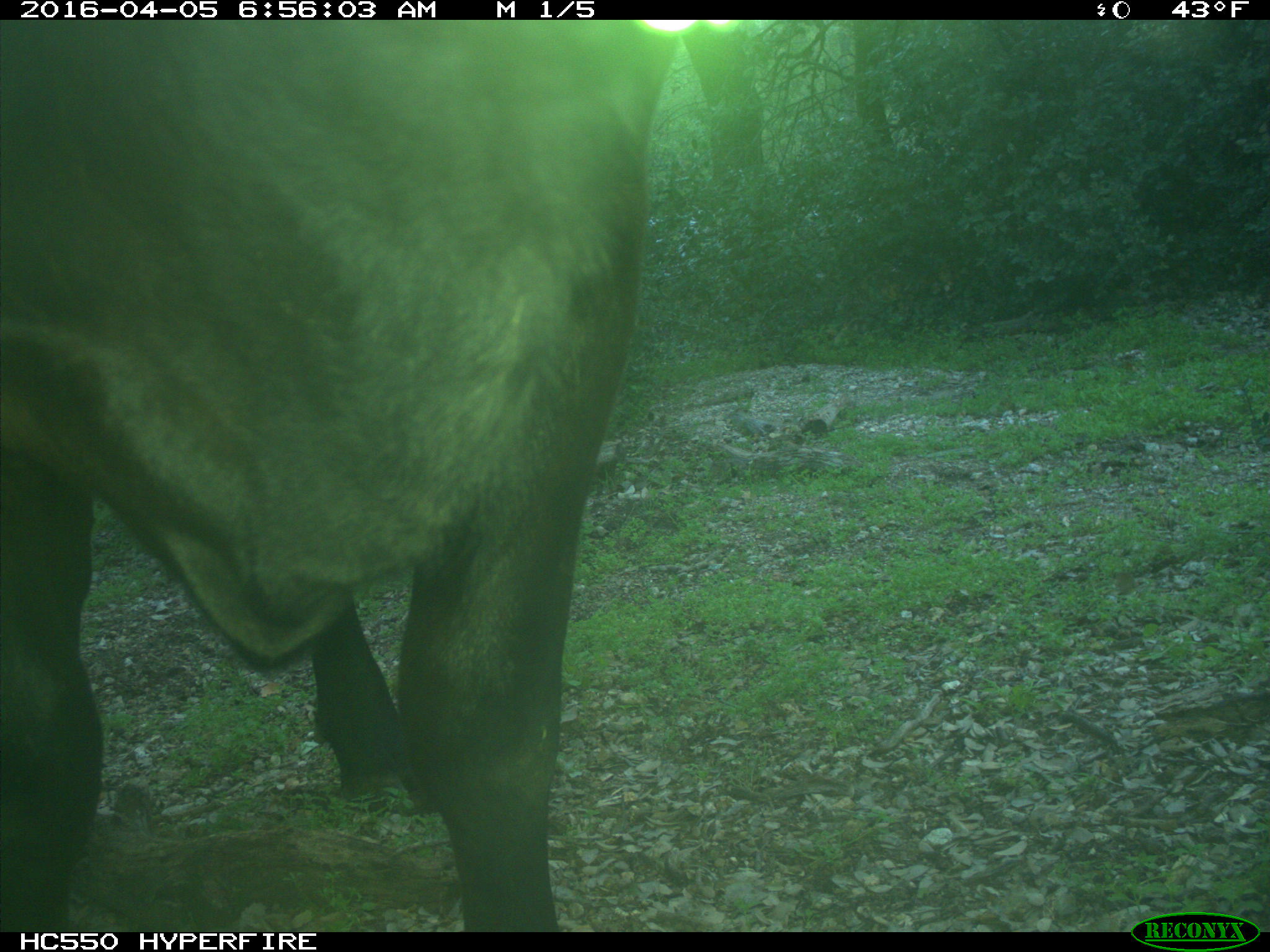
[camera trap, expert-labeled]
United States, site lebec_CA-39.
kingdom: Animalia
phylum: Chordata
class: Mammalia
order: Artiodactyla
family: Bovidae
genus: Bos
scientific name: Bos taurus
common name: domestic cow